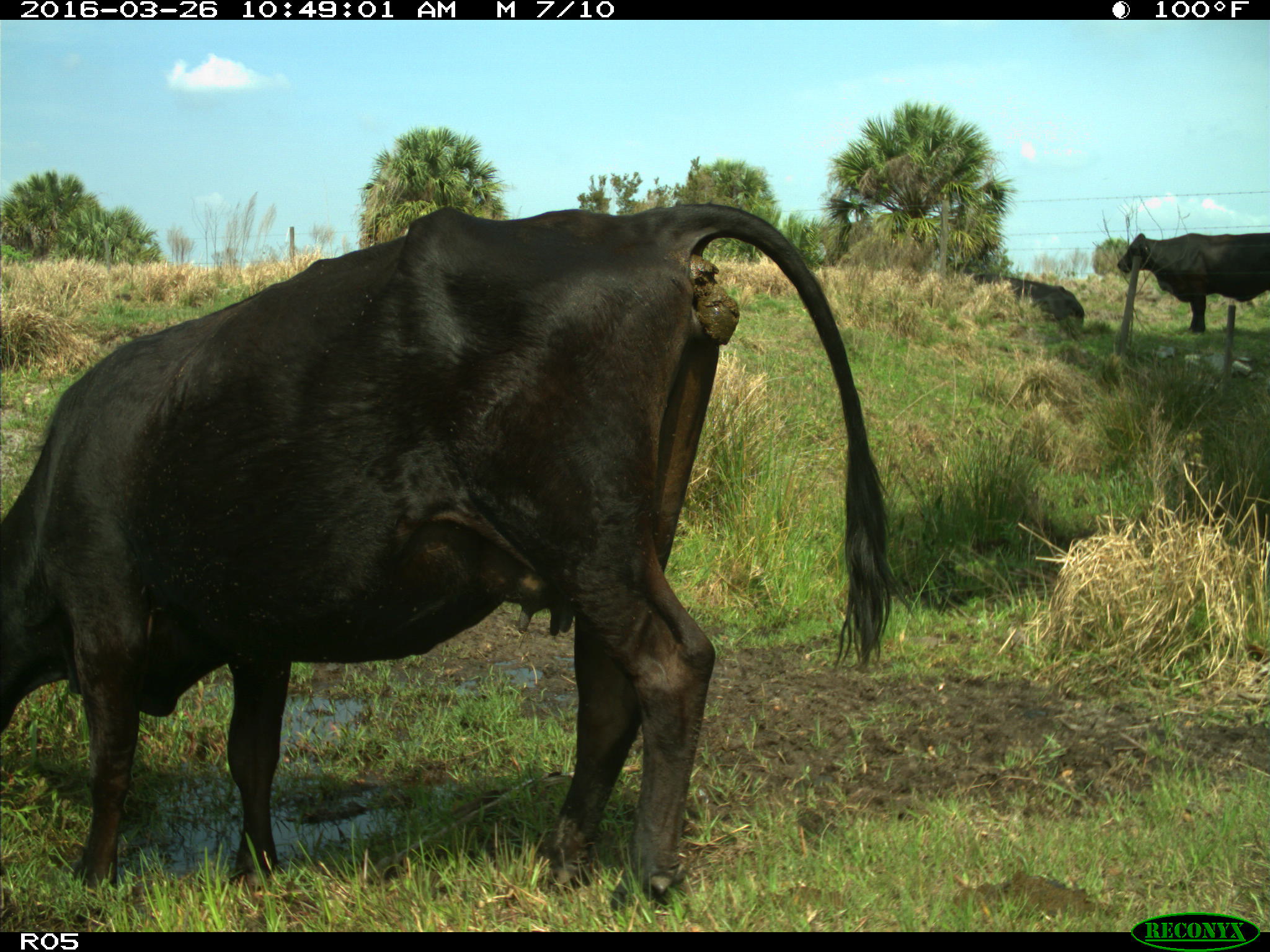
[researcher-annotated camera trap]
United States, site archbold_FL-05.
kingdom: Animalia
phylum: Chordata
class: Mammalia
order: Artiodactyla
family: Bovidae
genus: Bos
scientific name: Bos taurus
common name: domestic cow